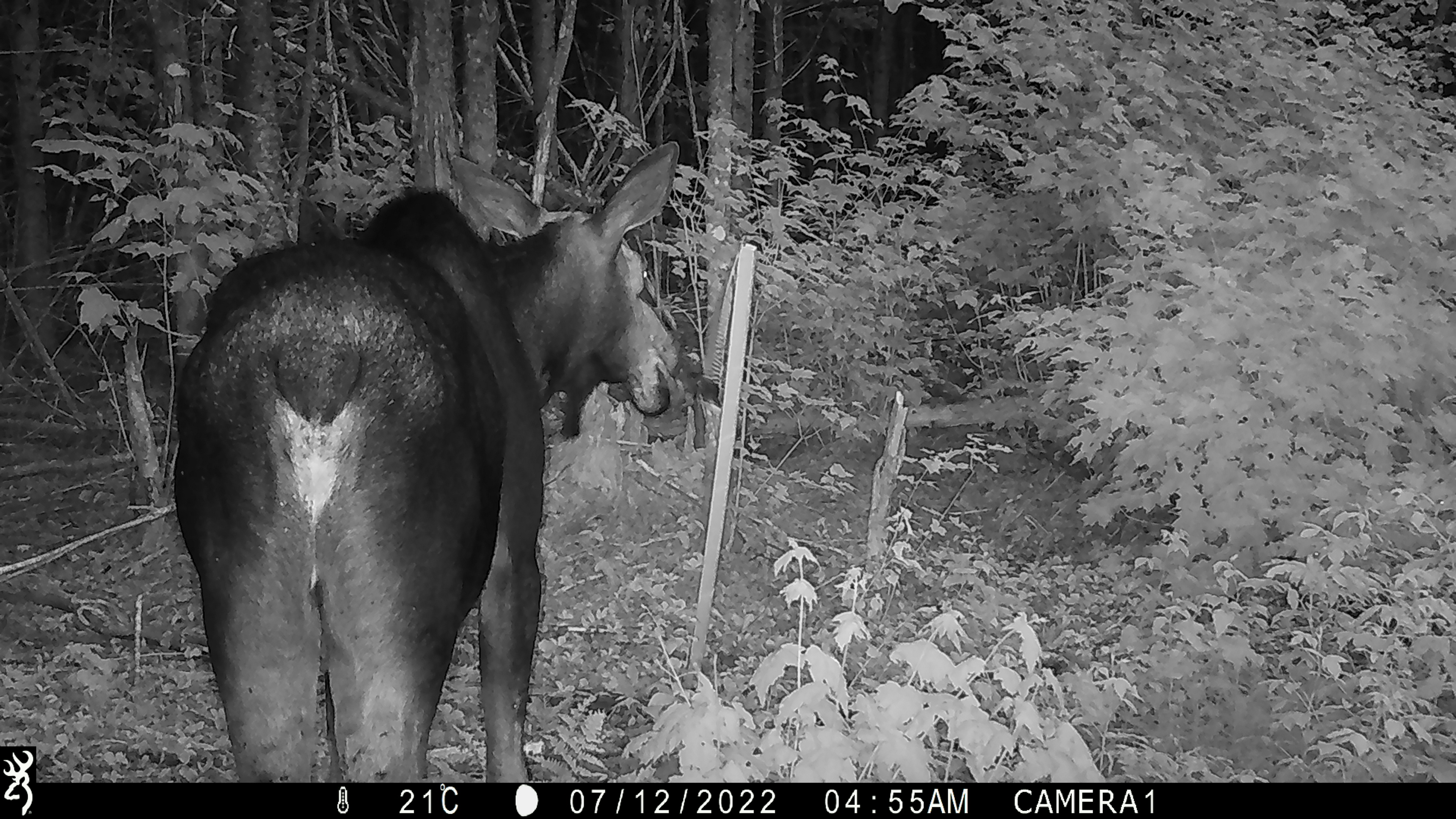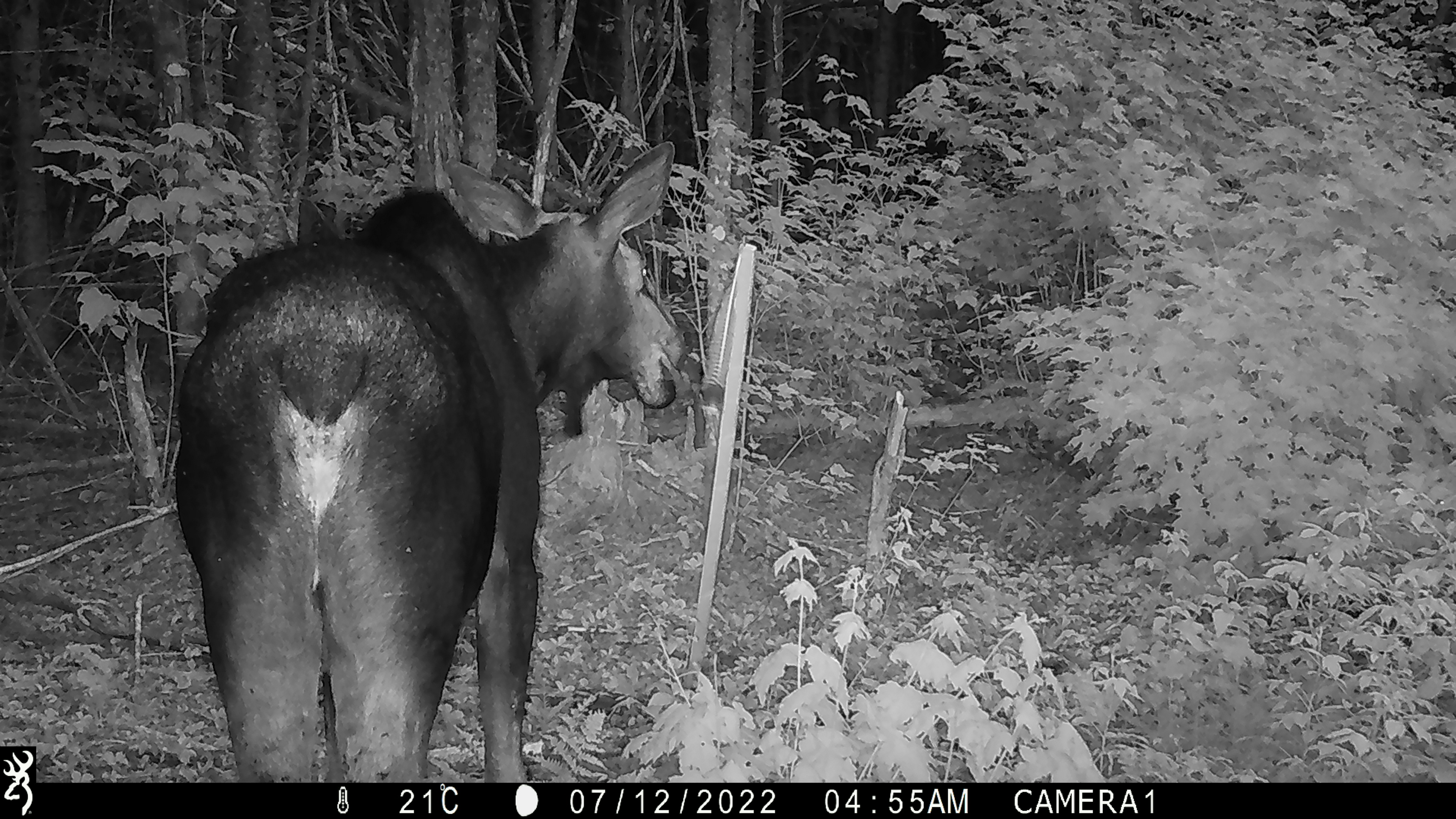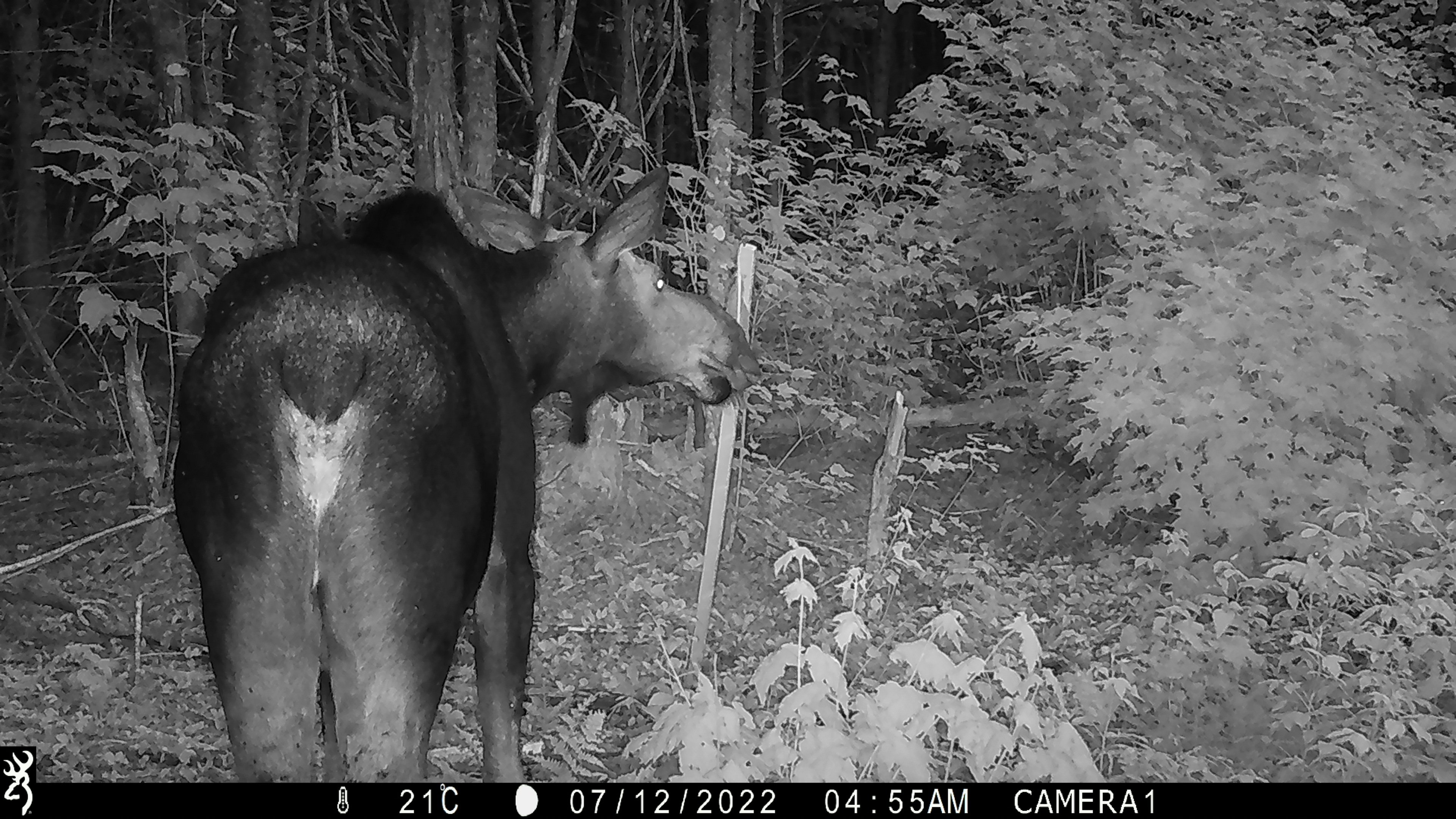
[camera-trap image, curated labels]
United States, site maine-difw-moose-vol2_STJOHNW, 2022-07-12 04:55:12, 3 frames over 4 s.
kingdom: Animalia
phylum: Chordata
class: Mammalia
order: Artiodactyla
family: Cervidae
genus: Alces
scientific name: Alces alces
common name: moose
Moose (Alces alces).